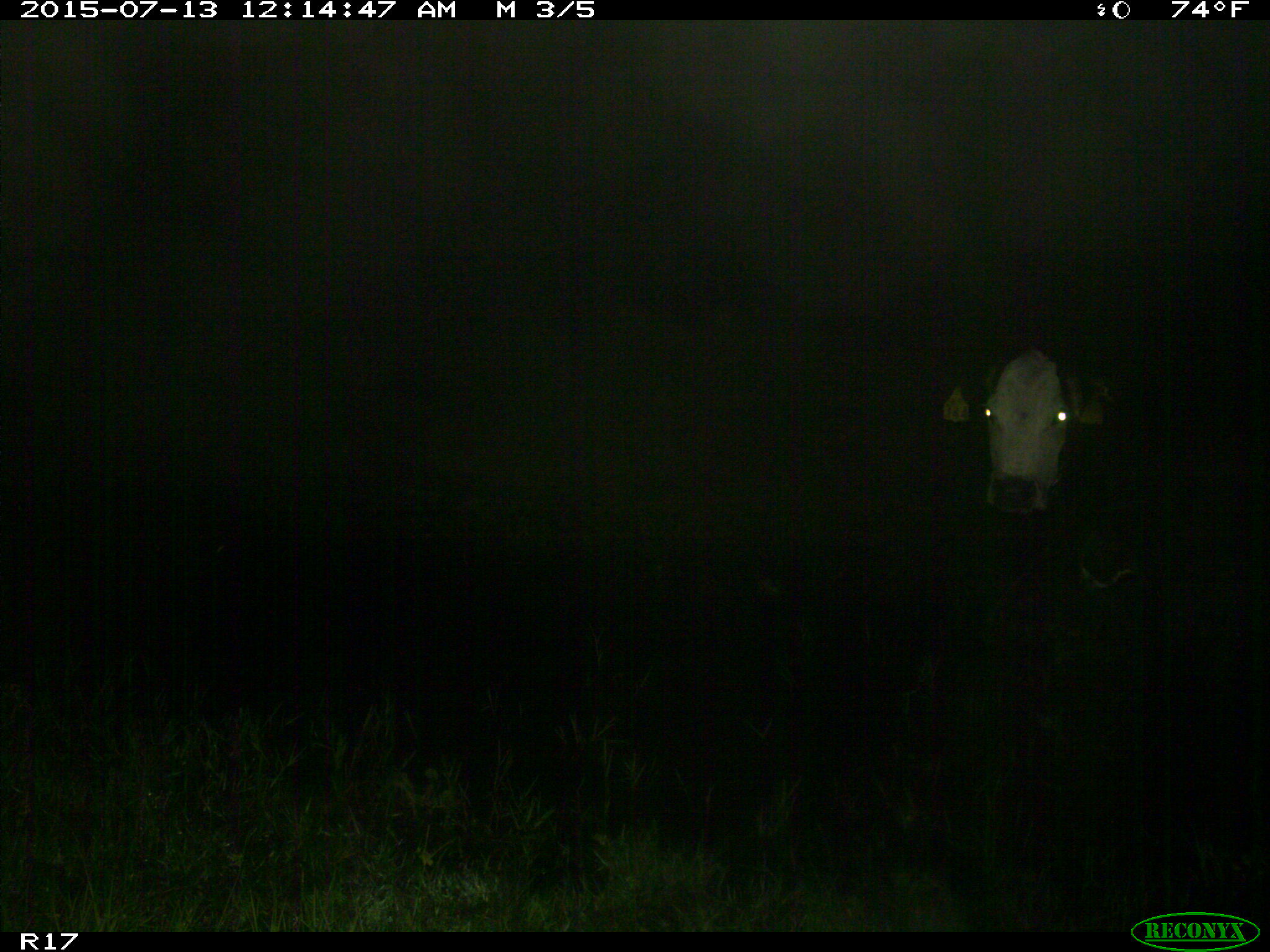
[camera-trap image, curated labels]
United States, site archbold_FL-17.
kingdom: Animalia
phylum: Chordata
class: Mammalia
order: Artiodactyla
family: Bovidae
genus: Bos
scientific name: Bos taurus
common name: domestic cow